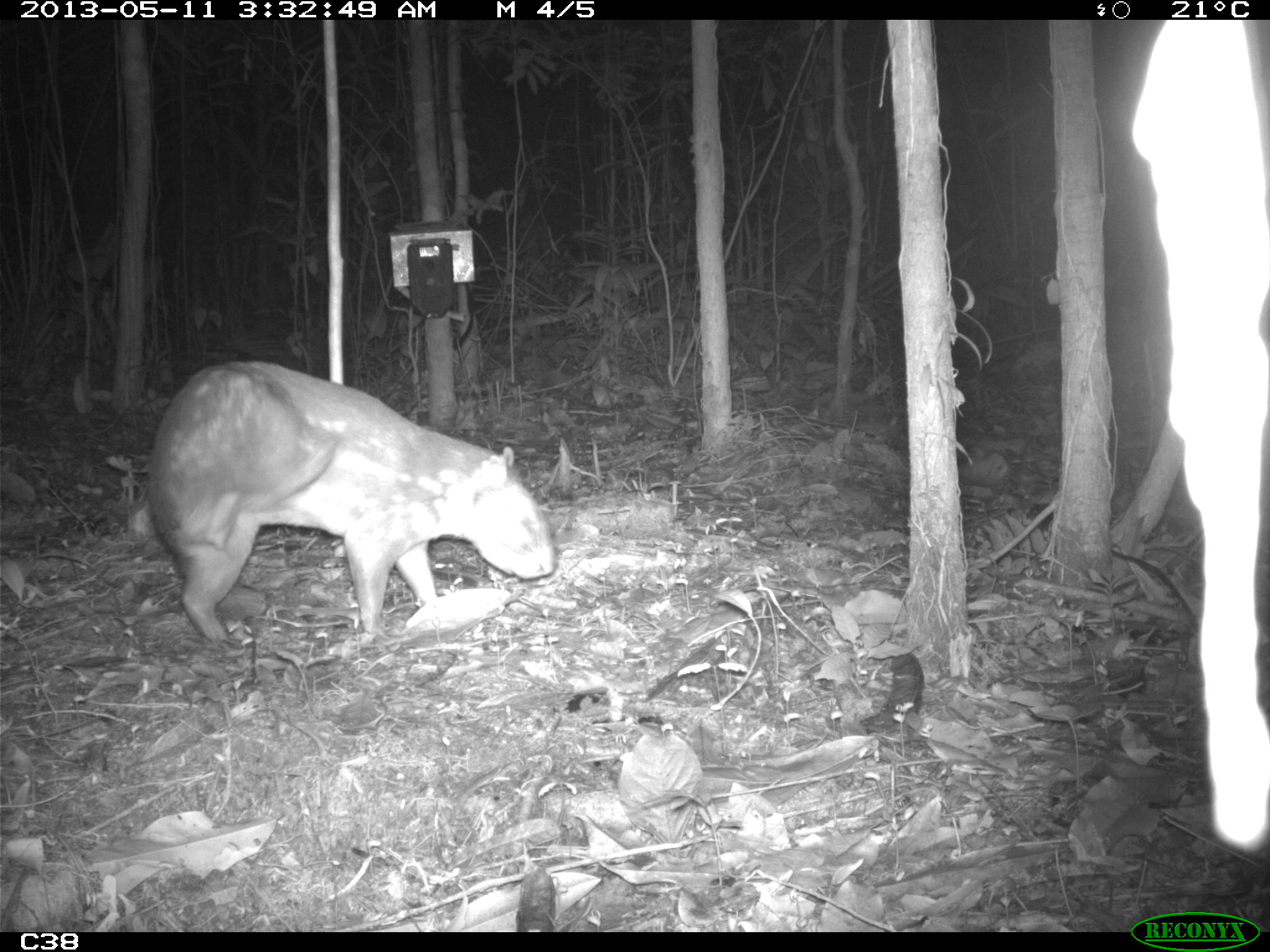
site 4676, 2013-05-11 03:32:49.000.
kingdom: Animalia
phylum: Chordata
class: Mammalia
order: Rodentia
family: Cuniculidae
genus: Cuniculus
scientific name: Cuniculus paca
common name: spotted paca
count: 1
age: adult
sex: female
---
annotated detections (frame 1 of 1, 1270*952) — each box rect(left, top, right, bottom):
cuniculus paca: rect(146, 359, 556, 642)